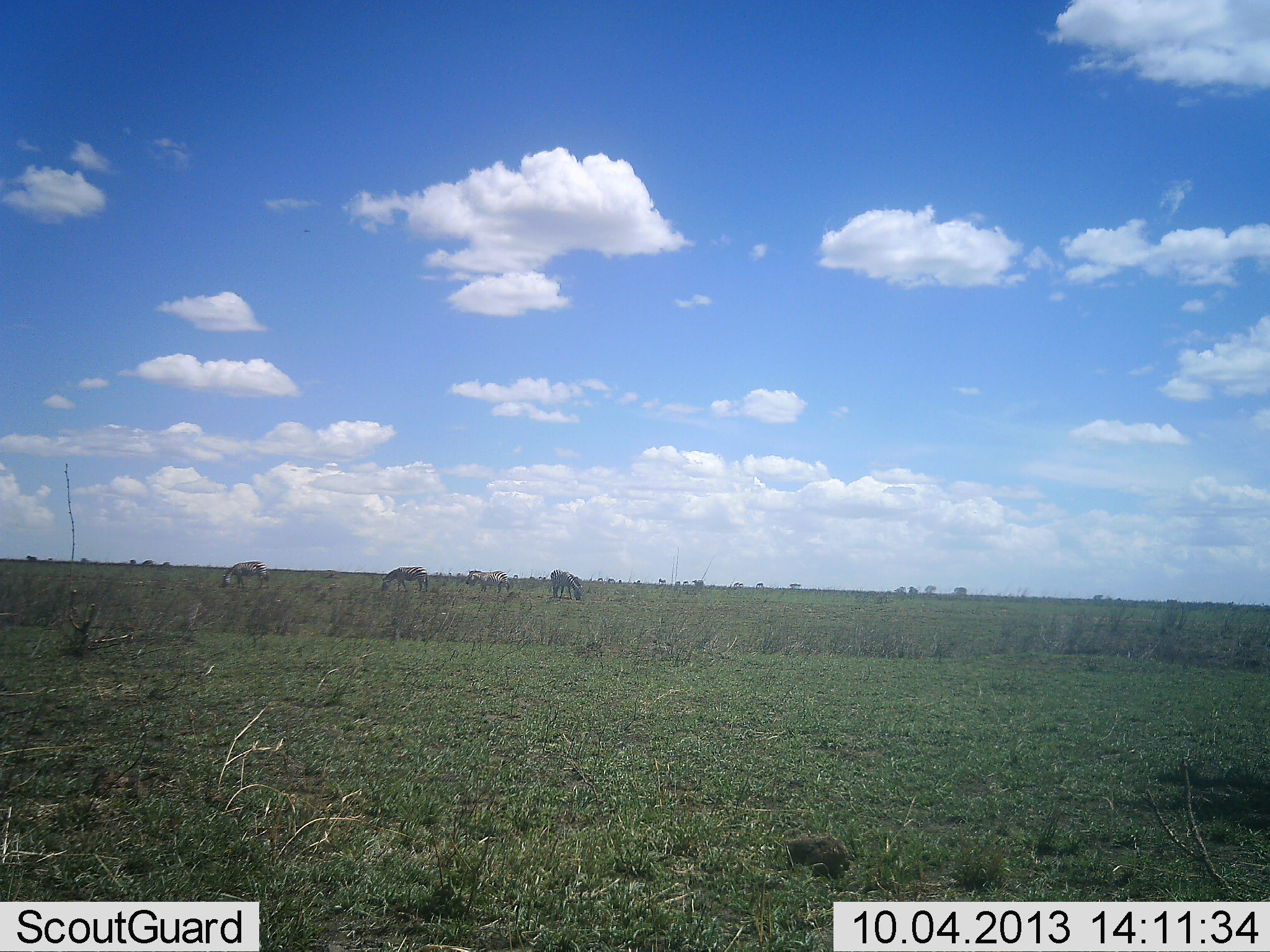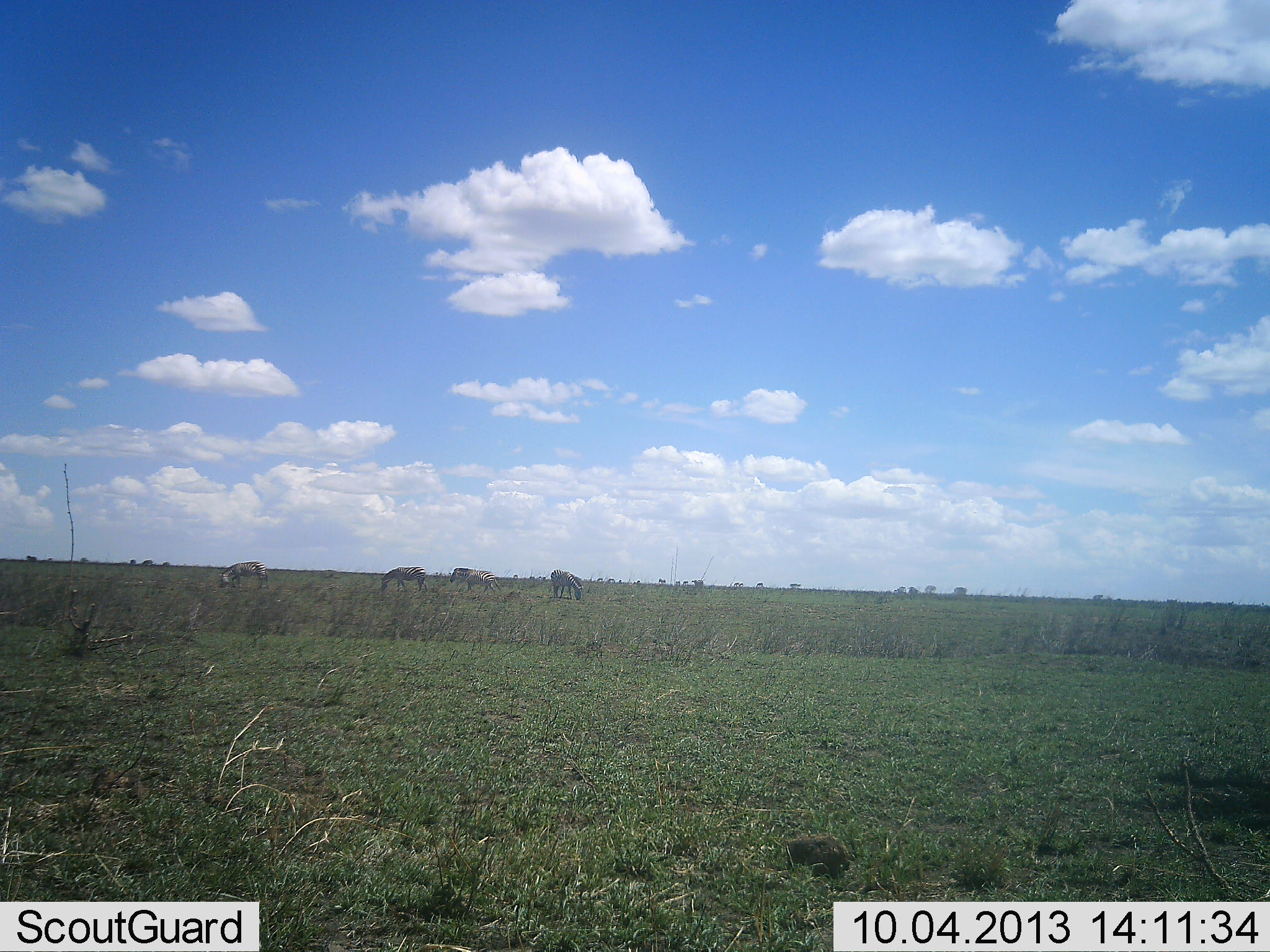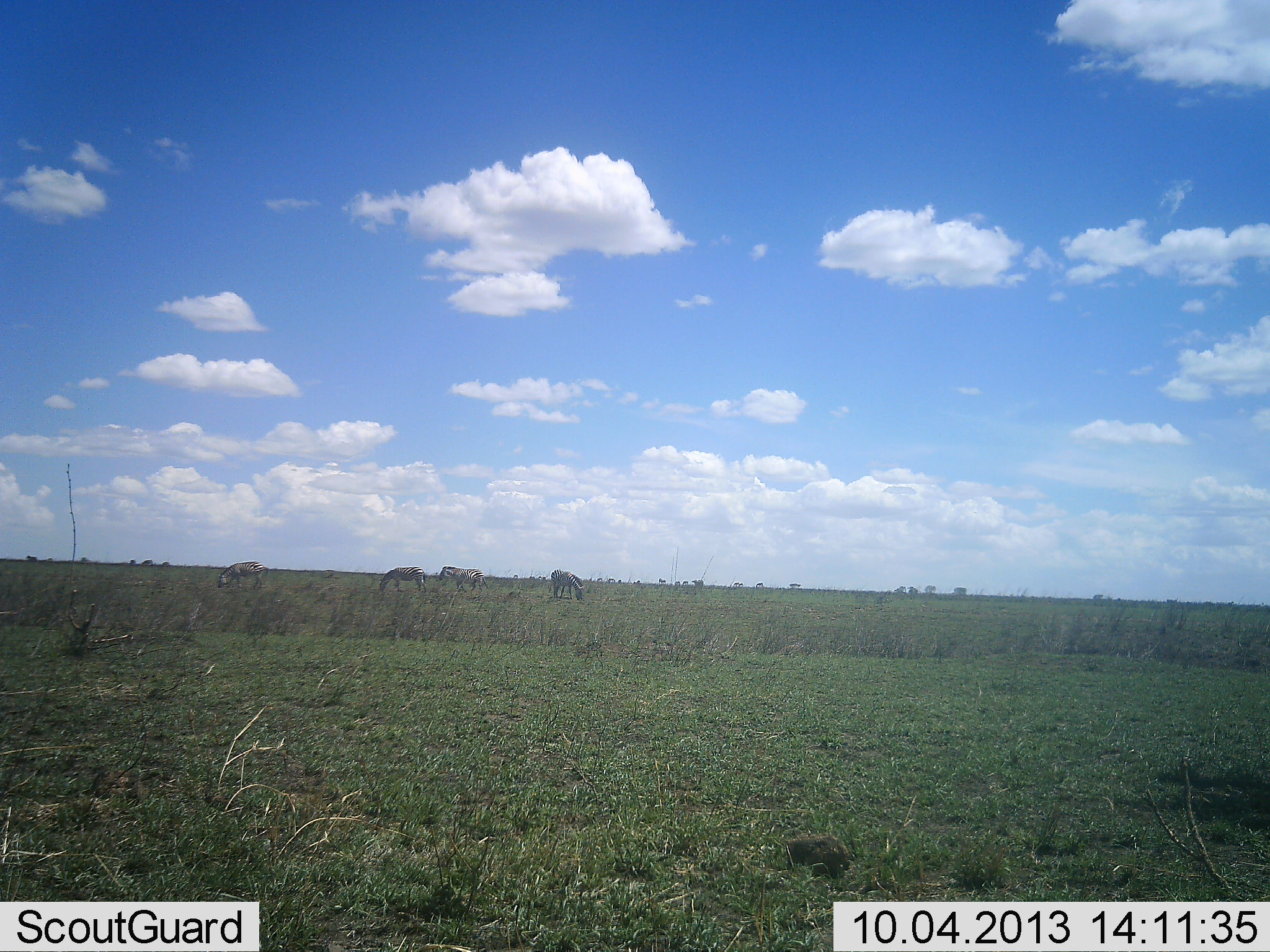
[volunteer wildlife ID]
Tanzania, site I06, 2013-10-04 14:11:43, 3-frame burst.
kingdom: Animalia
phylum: Chordata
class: Mammalia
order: Perissodactyla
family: Equidae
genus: Equus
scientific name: Equus quagga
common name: plains zebra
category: zebra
Zebra (plains zebra) (Equus quagga), count 4. Behavior (volunteer vote fractions): standing 12%, resting 0%, moving 44%, interacting 0%. Young present (vote fraction): 0%. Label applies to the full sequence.